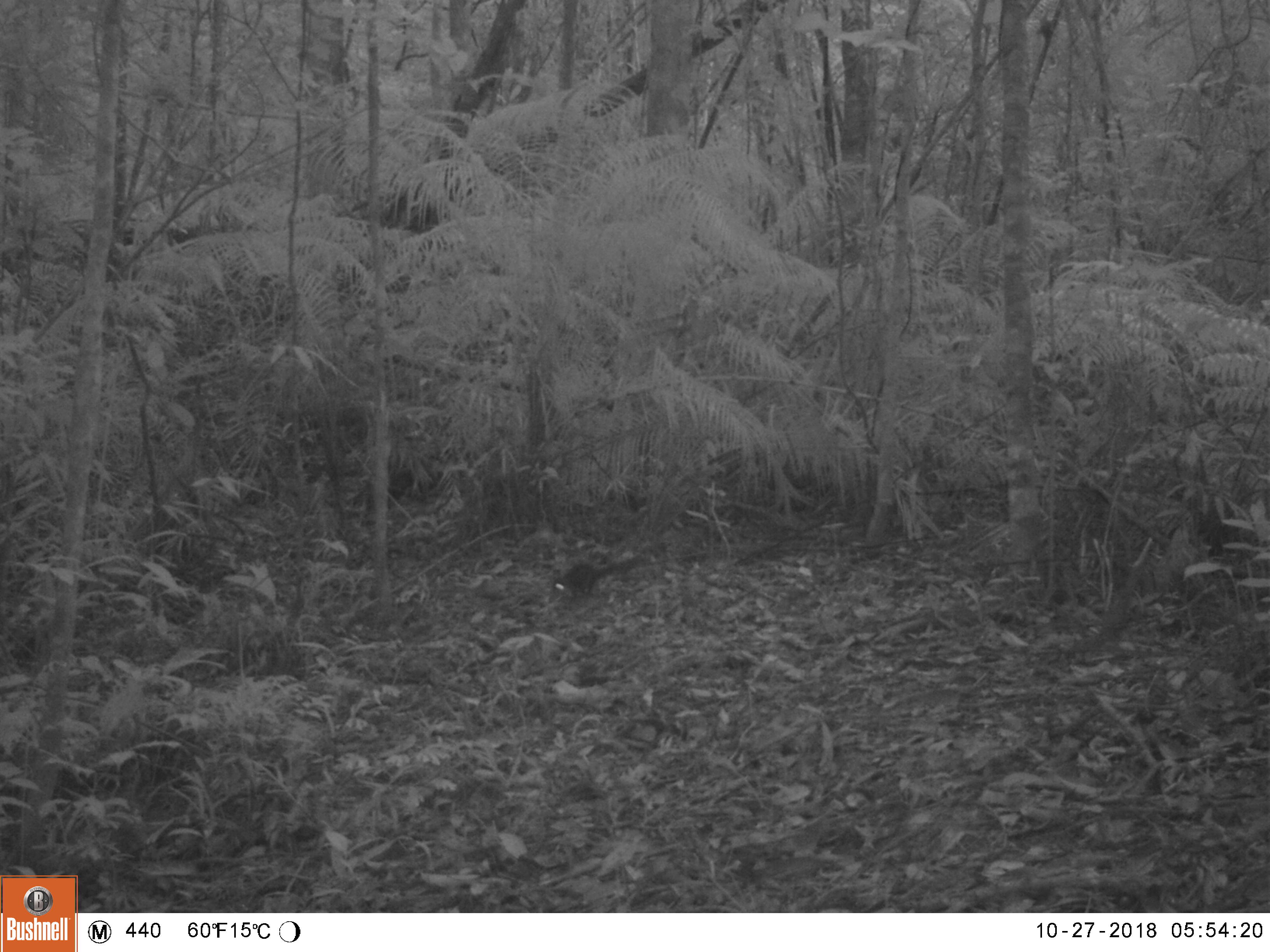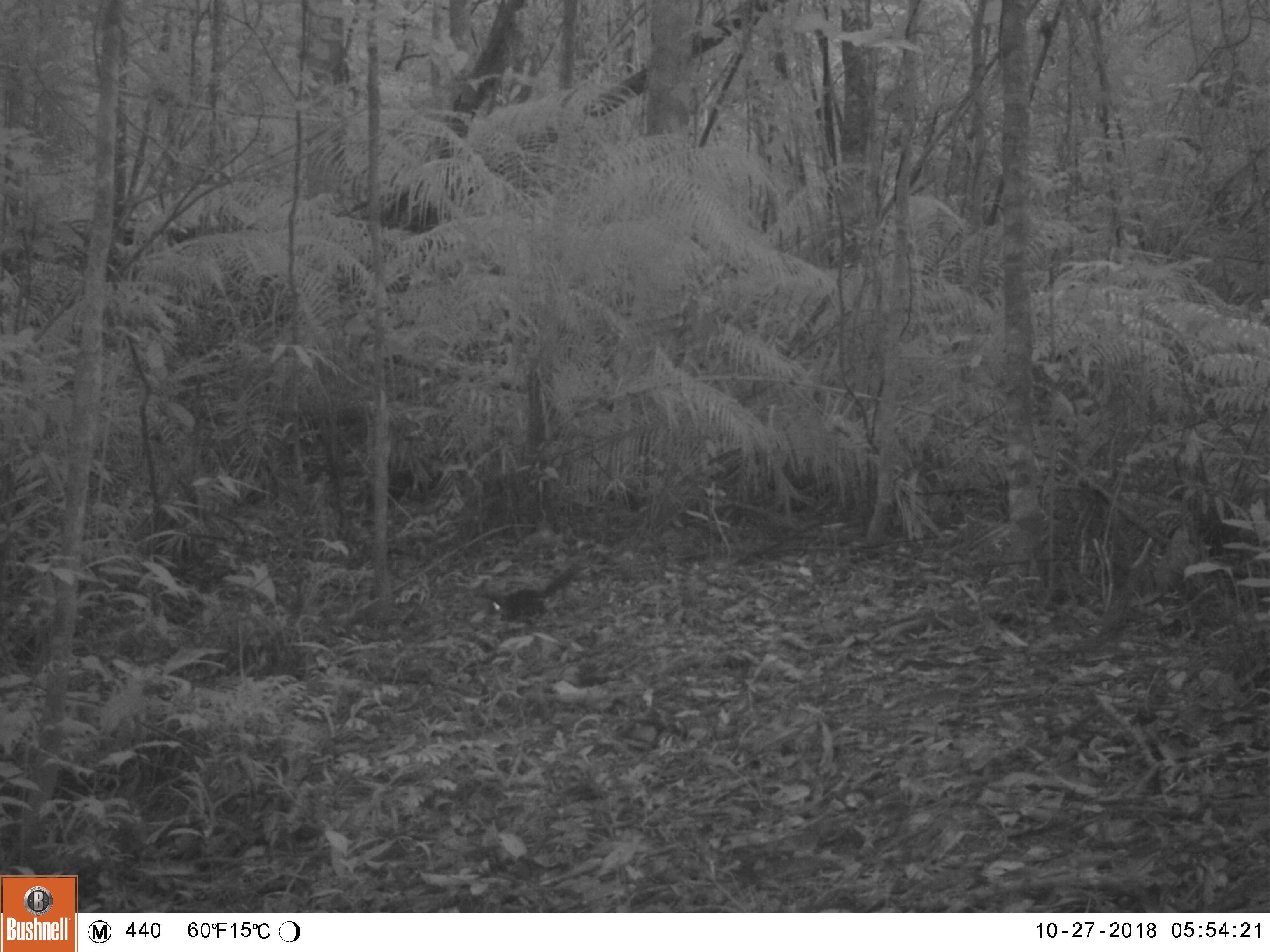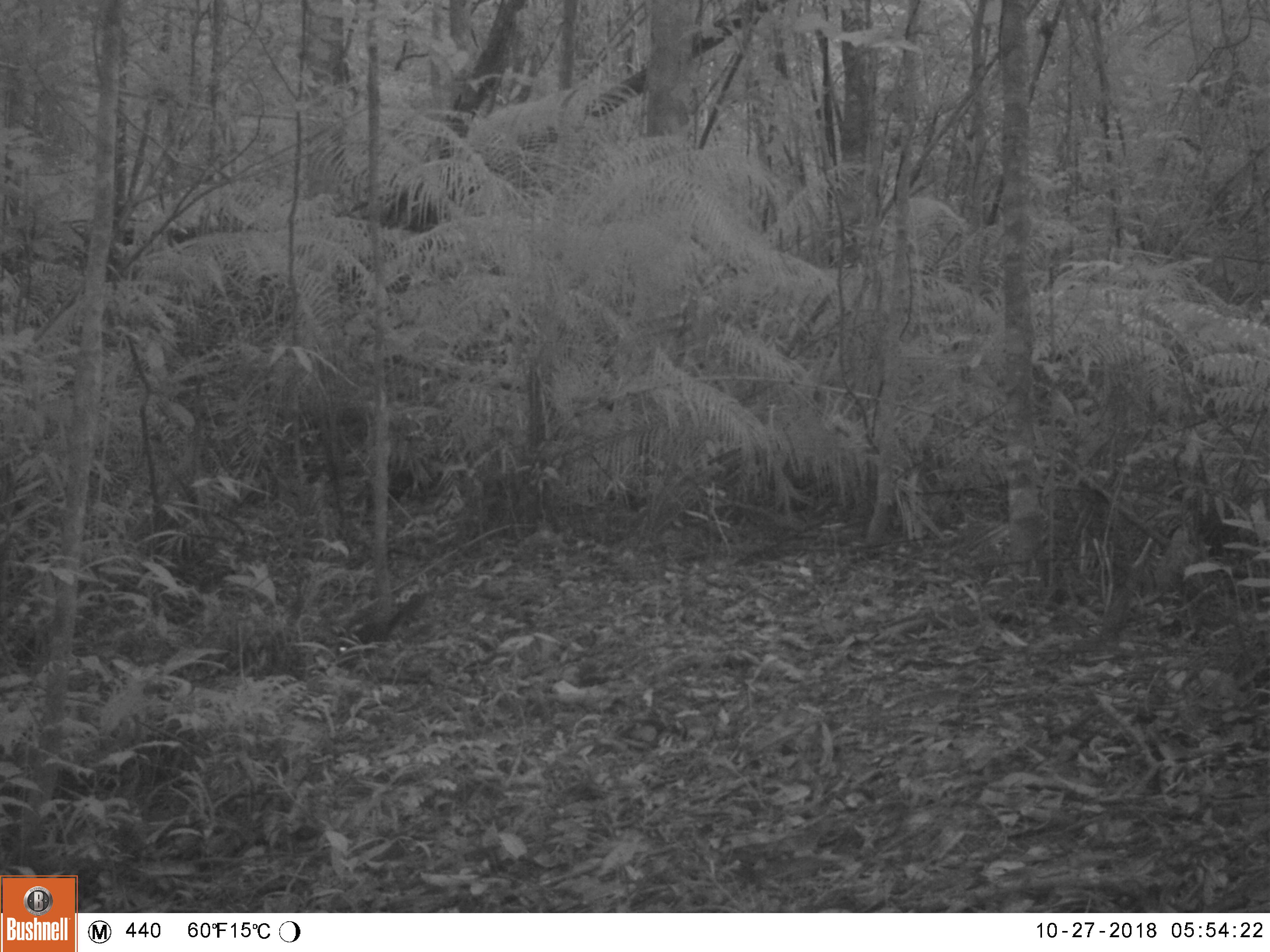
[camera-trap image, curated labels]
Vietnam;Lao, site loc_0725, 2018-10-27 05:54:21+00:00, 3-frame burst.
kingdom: Animalia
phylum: Chordata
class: Mammalia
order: Rodentia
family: Sciuridae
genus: Sciurus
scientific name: Sciurus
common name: squirrel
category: unidentified squirrel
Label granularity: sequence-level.